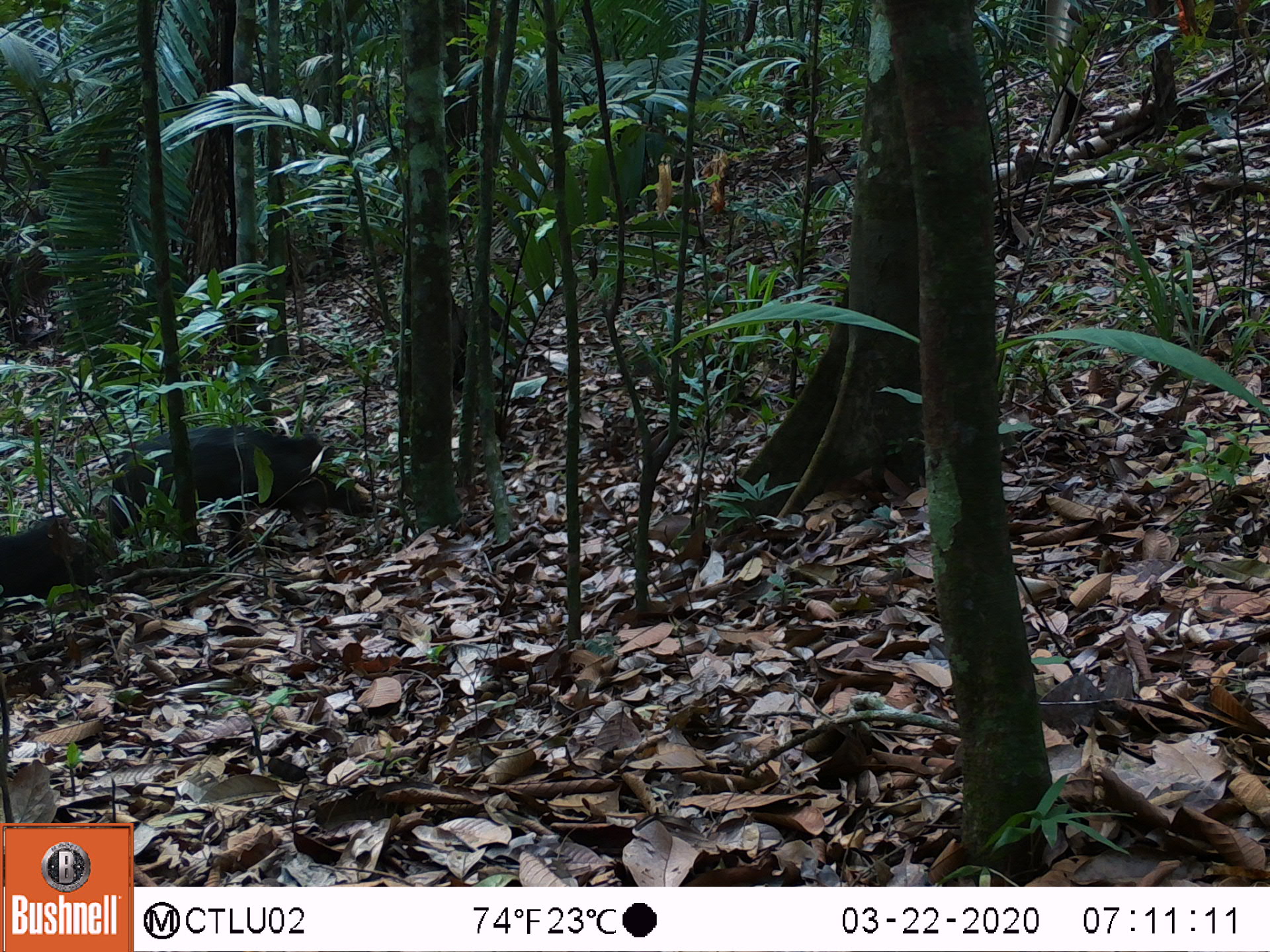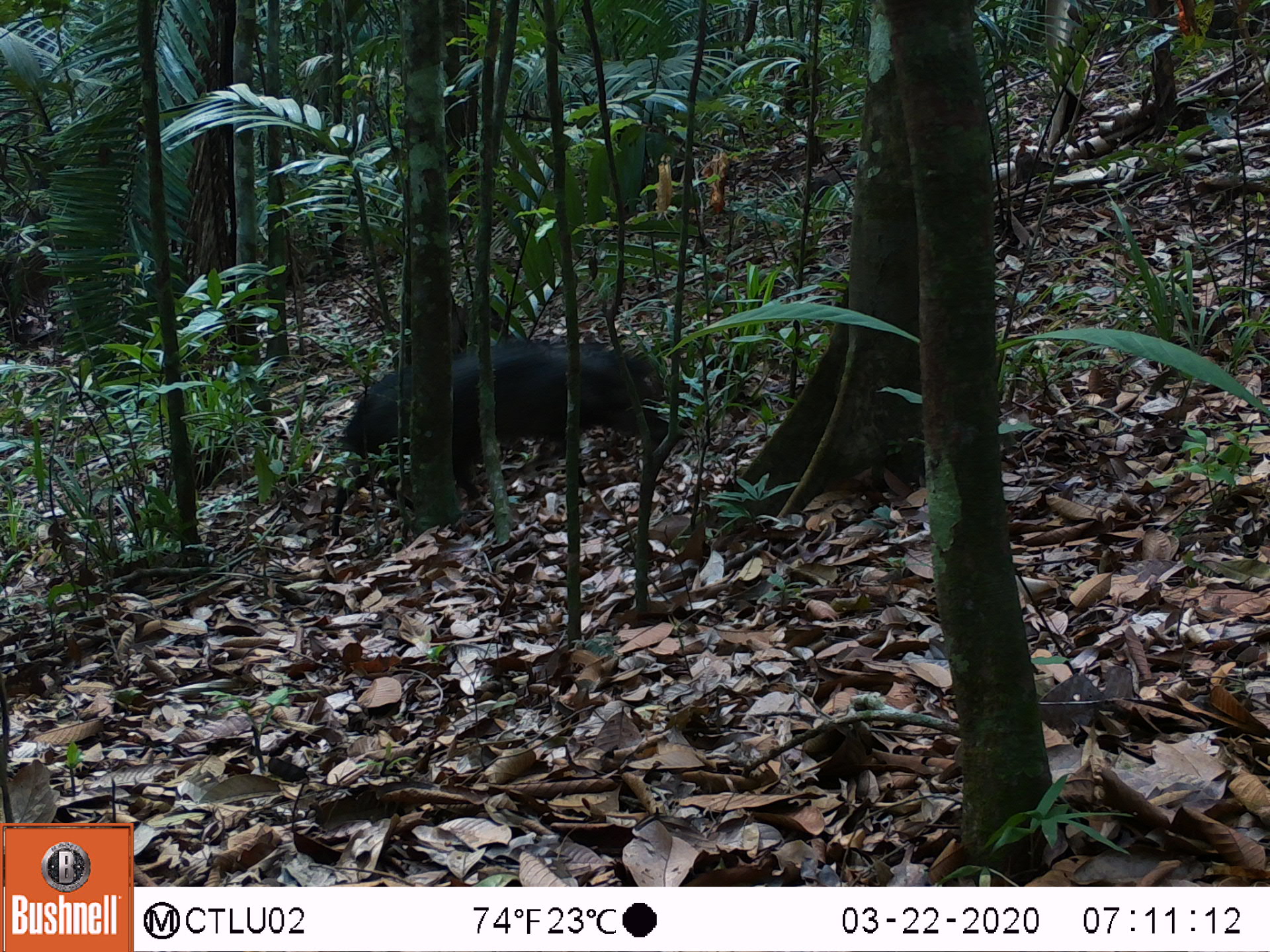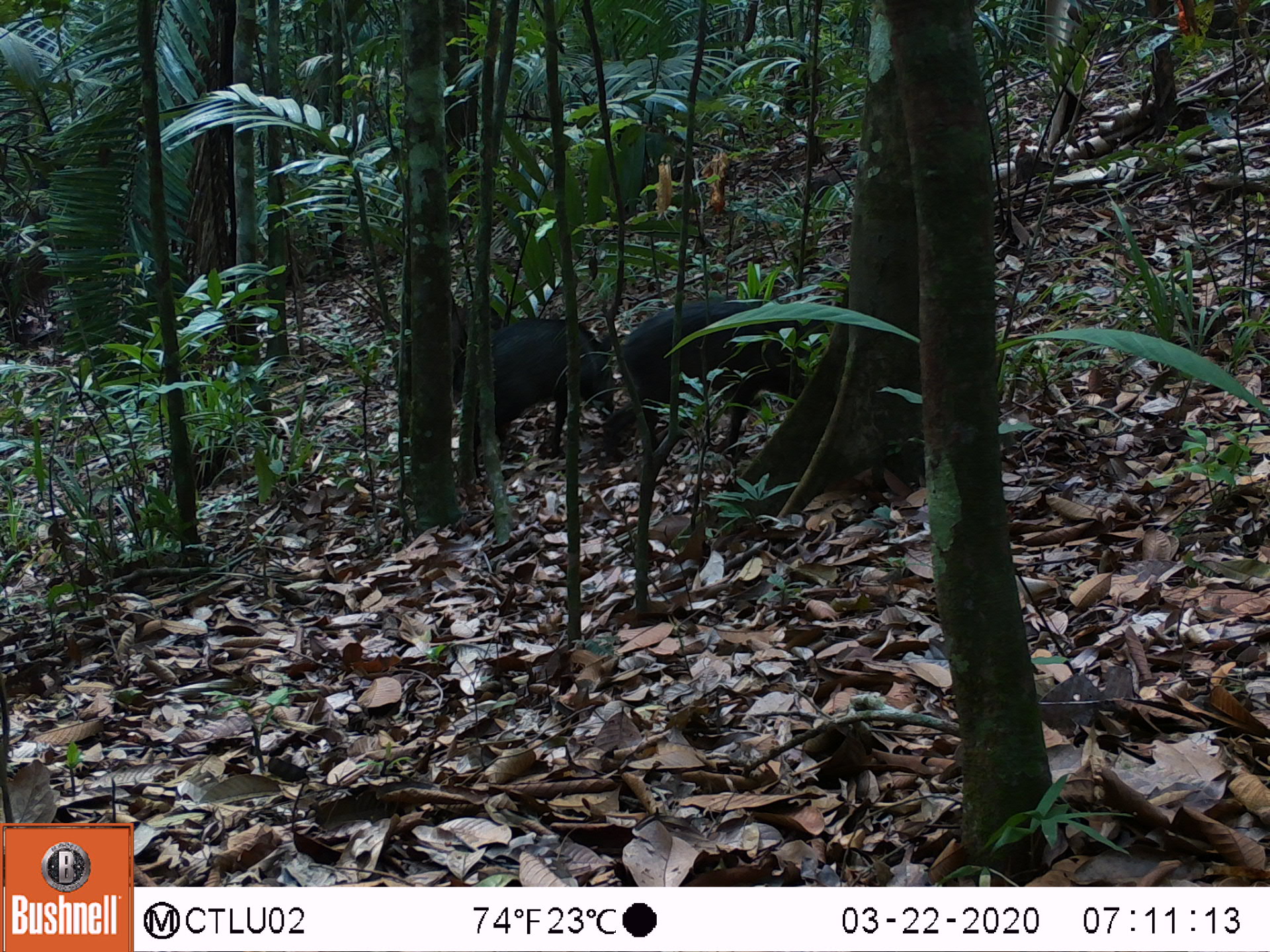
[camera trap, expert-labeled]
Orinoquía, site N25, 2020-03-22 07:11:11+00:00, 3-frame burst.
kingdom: Animalia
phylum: Chordata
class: Mammalia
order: Artiodactyla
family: Tayassuidae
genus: Tayassu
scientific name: Tayassu pecari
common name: white-lipped peccary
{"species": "white-lipped peccary (Tayassu pecari)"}